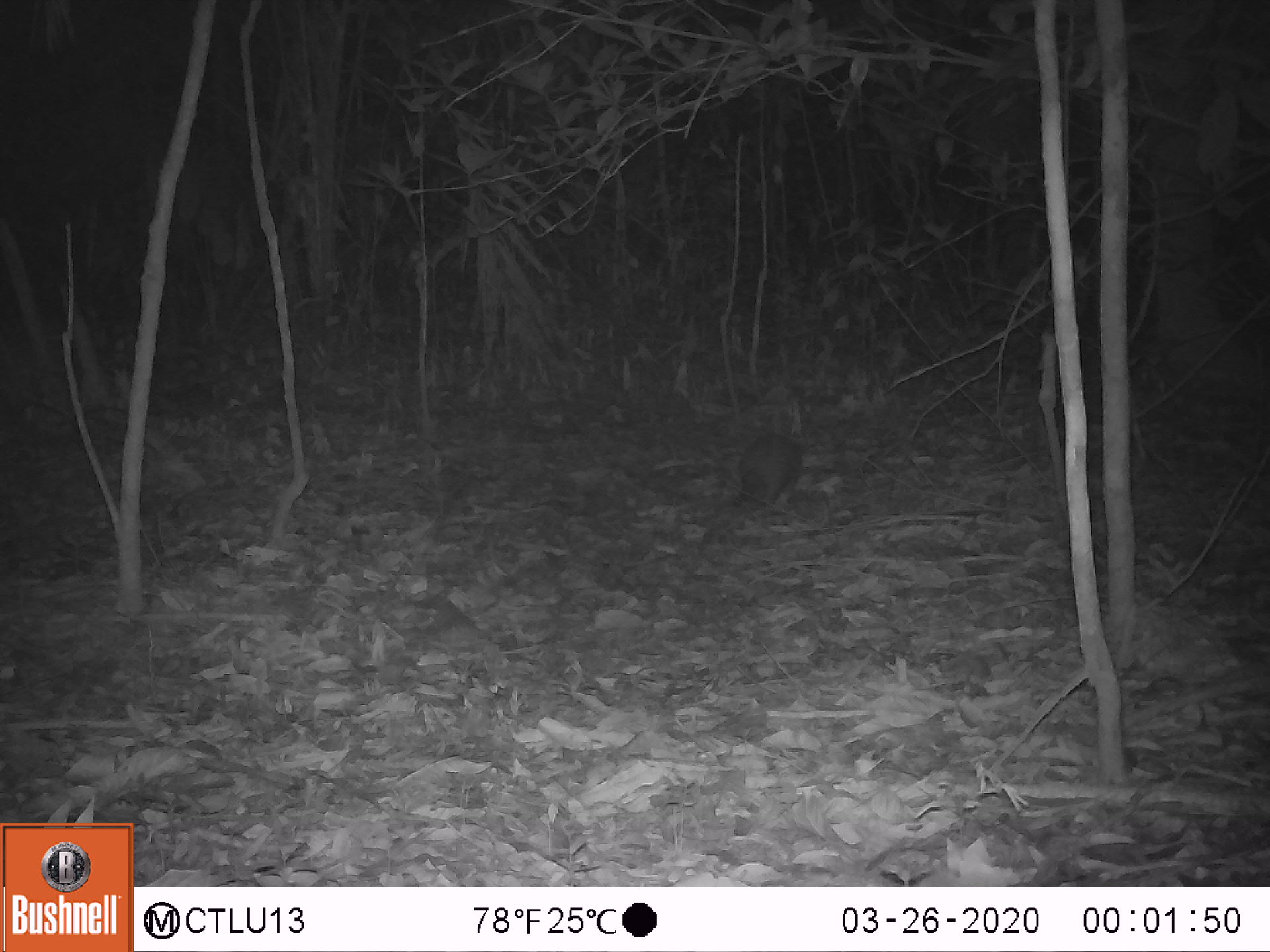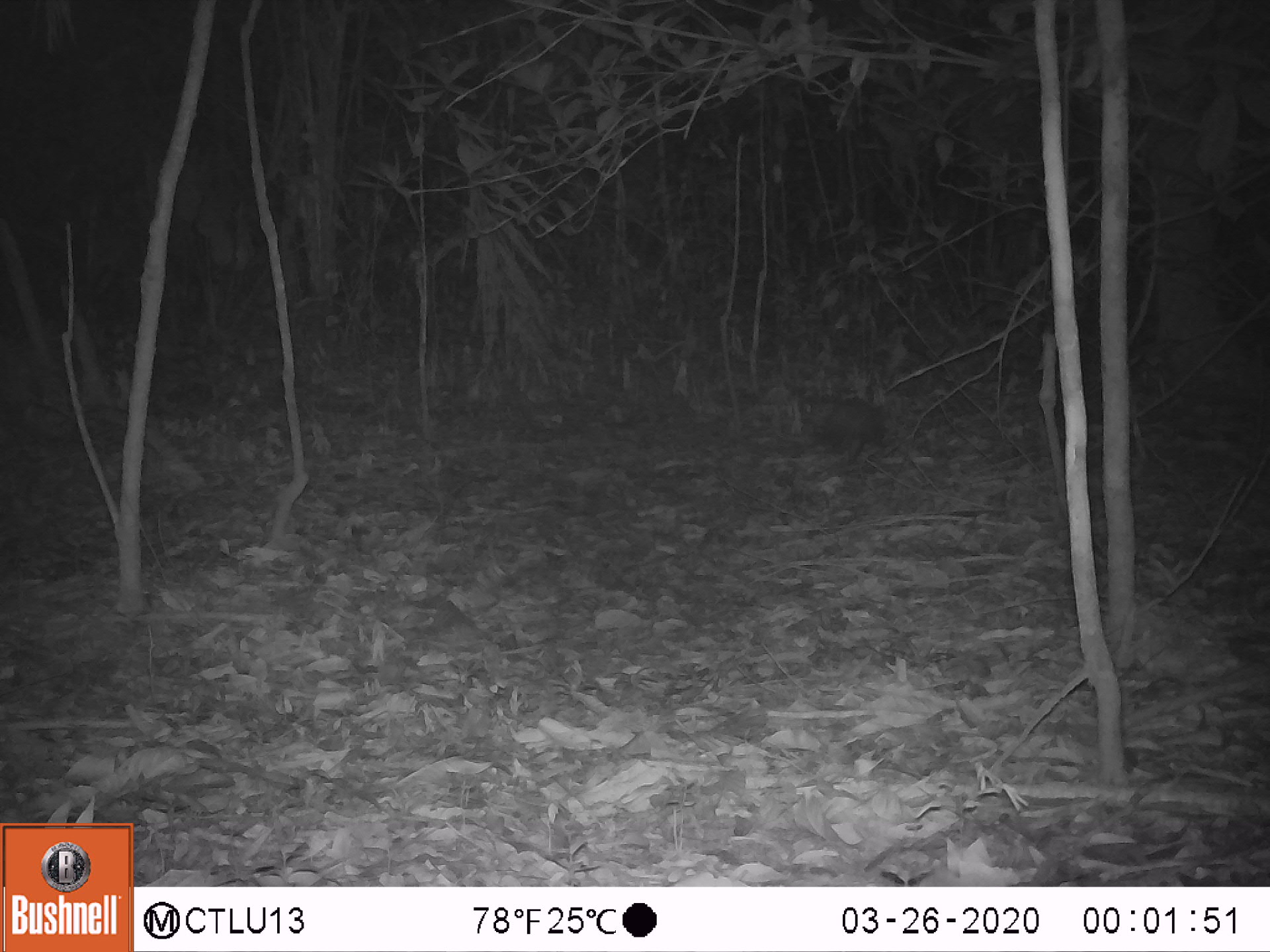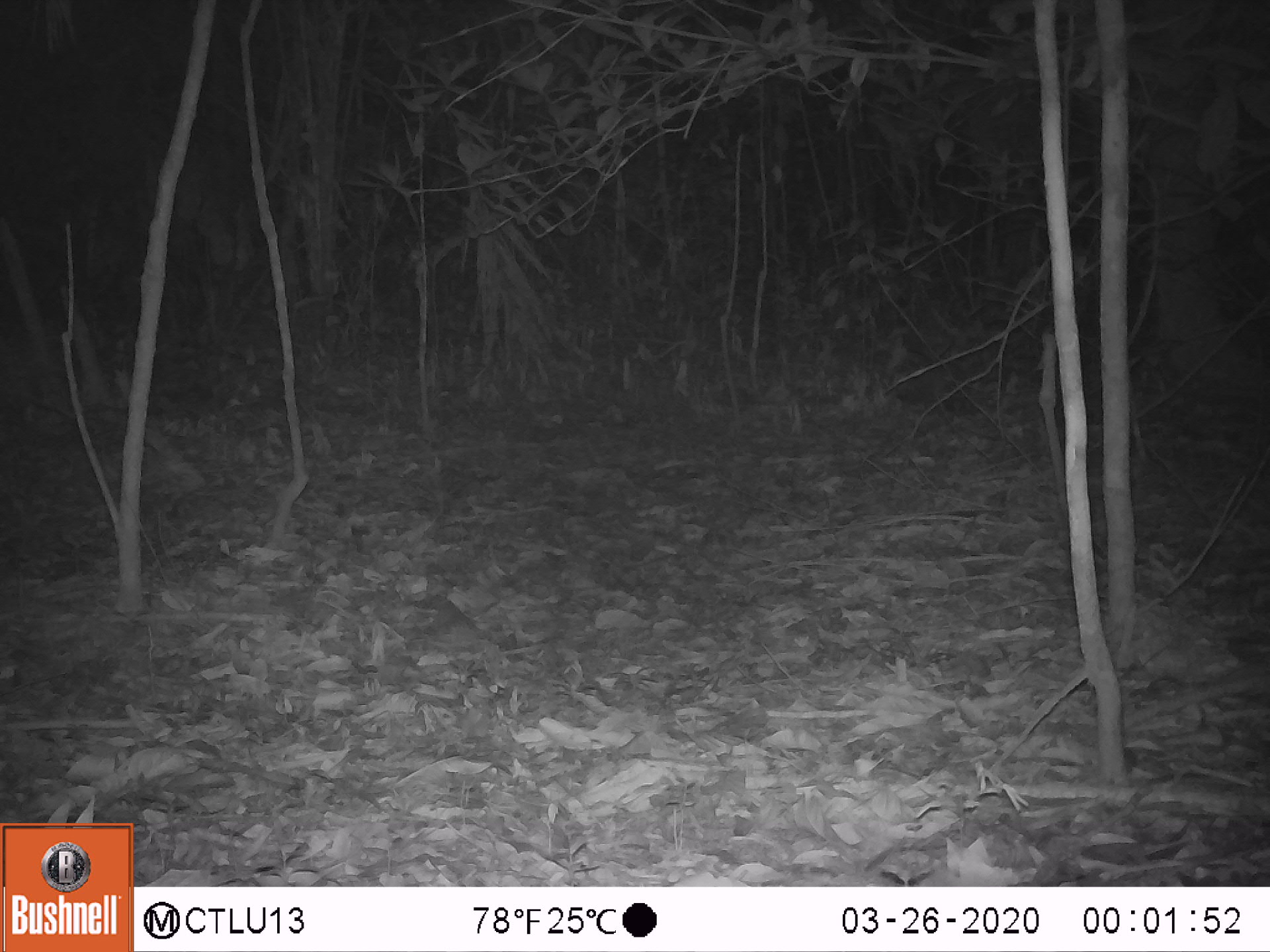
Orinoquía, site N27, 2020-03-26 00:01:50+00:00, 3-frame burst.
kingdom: Animalia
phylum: Chordata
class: Mammalia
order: Cingulata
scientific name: Cingulata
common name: armadillo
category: unknown armadillo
Unknown armadillo (armadillo) (Cingulata).